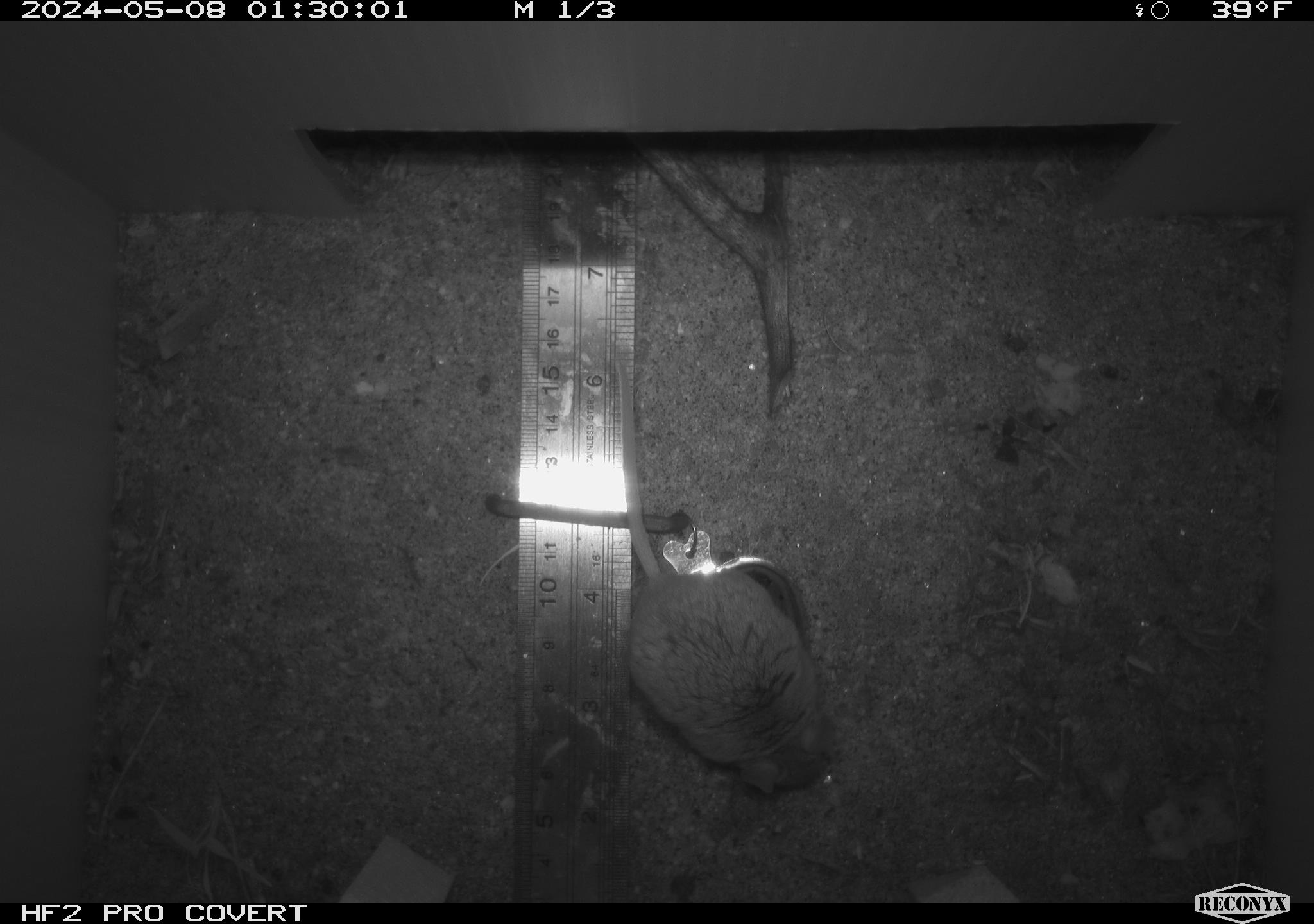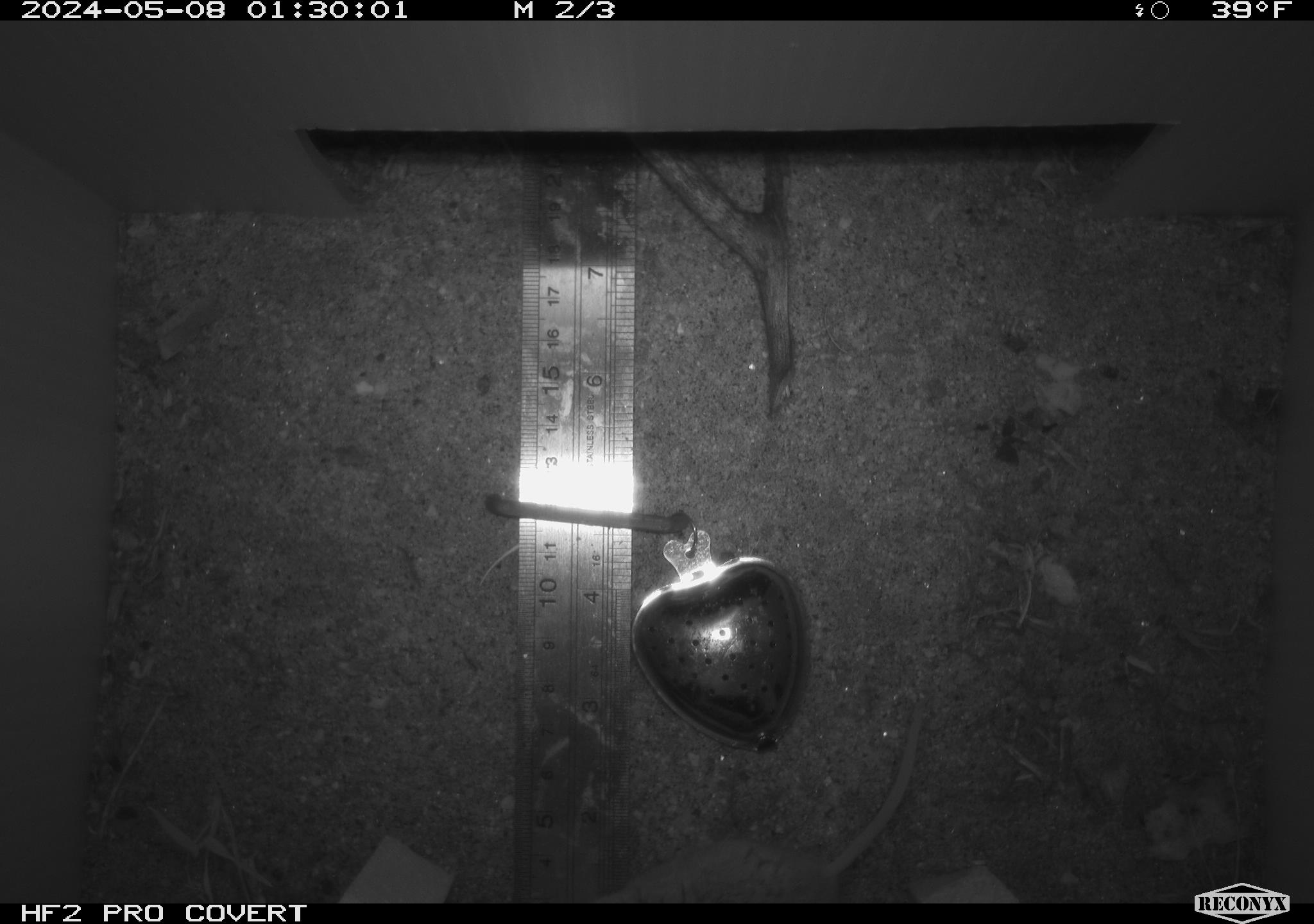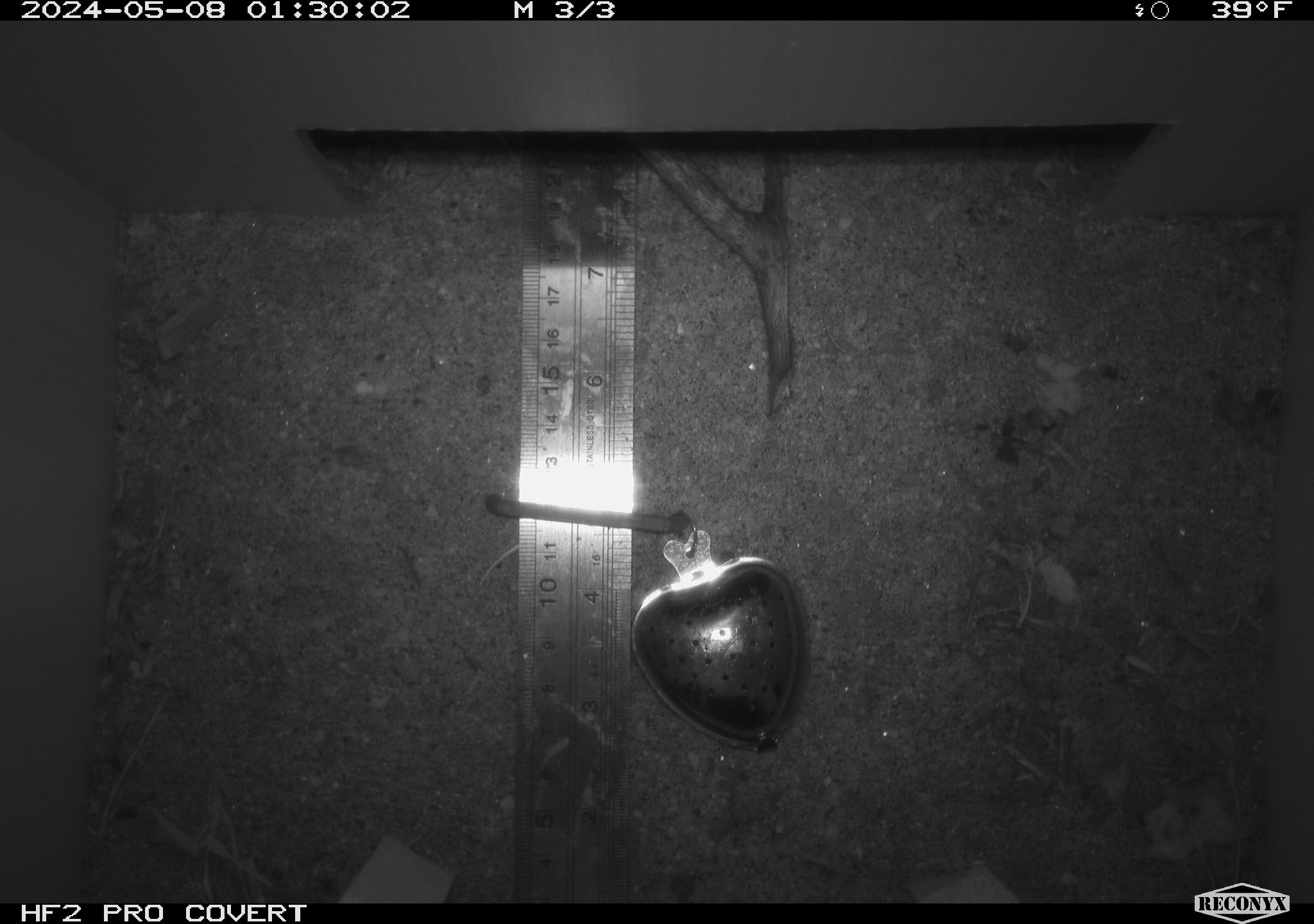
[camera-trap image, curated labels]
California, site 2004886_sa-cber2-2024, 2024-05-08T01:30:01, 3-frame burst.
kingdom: Animalia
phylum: Chordata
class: Mammalia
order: Rodentia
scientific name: Rodentia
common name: mouse species